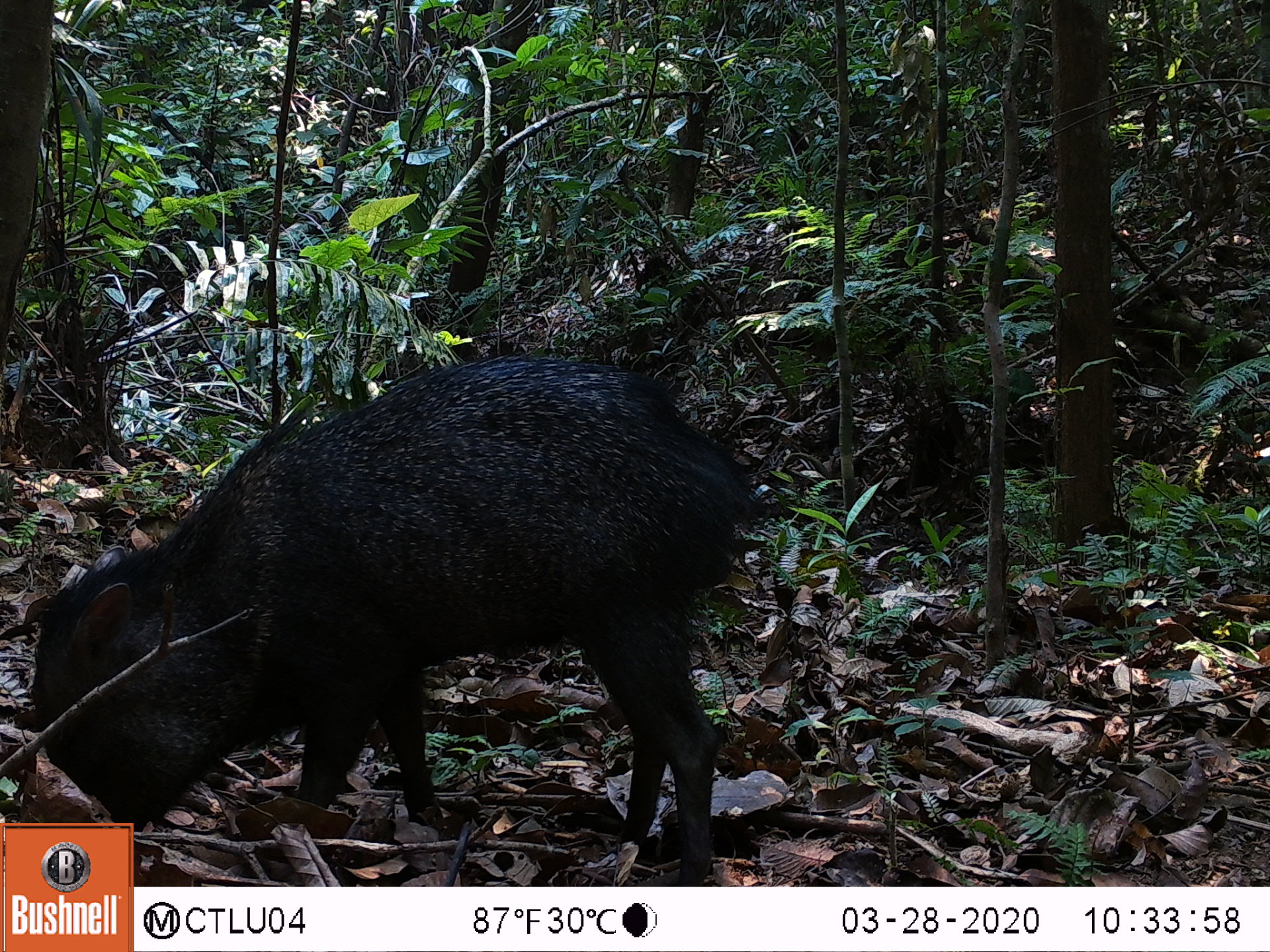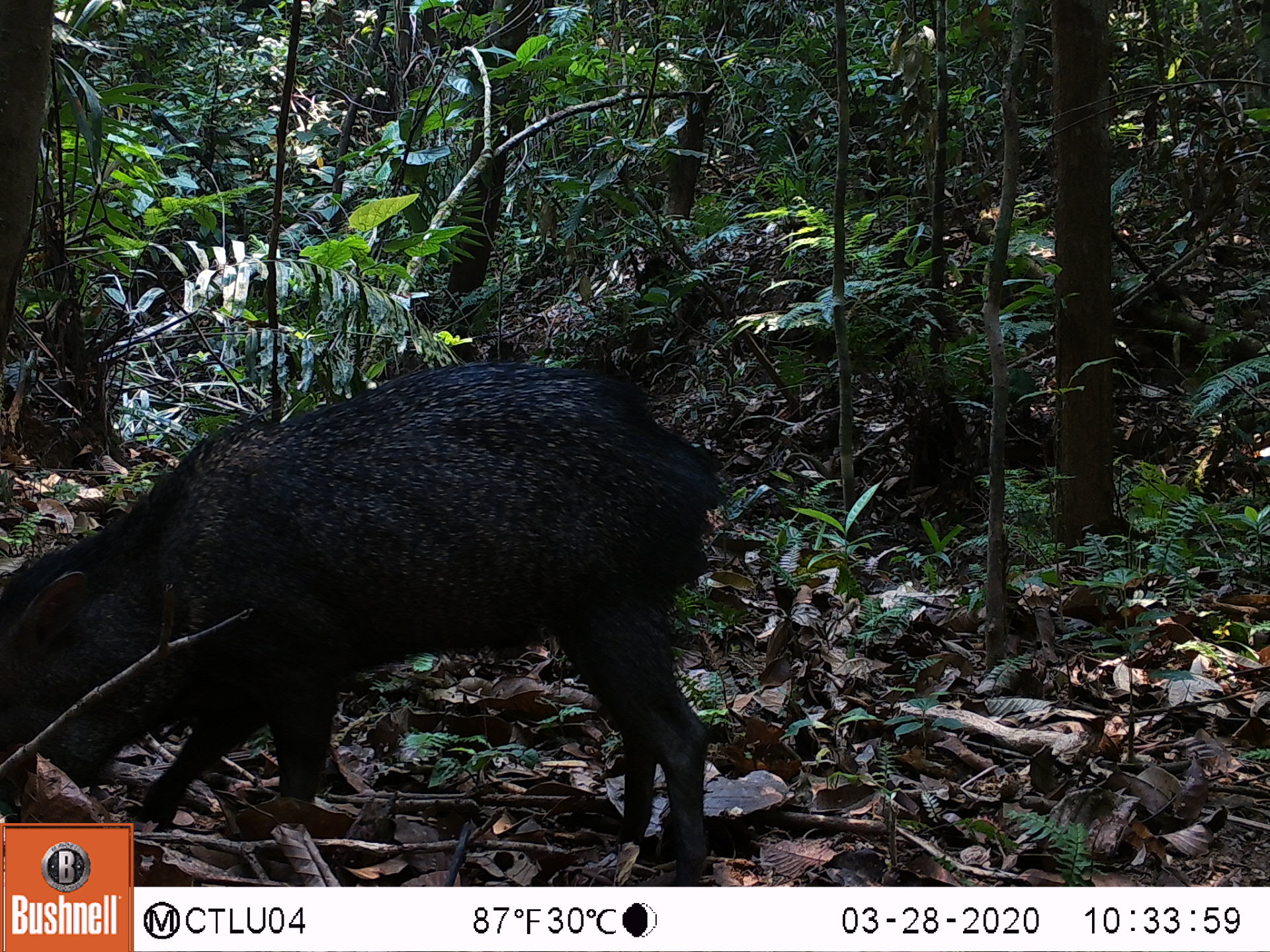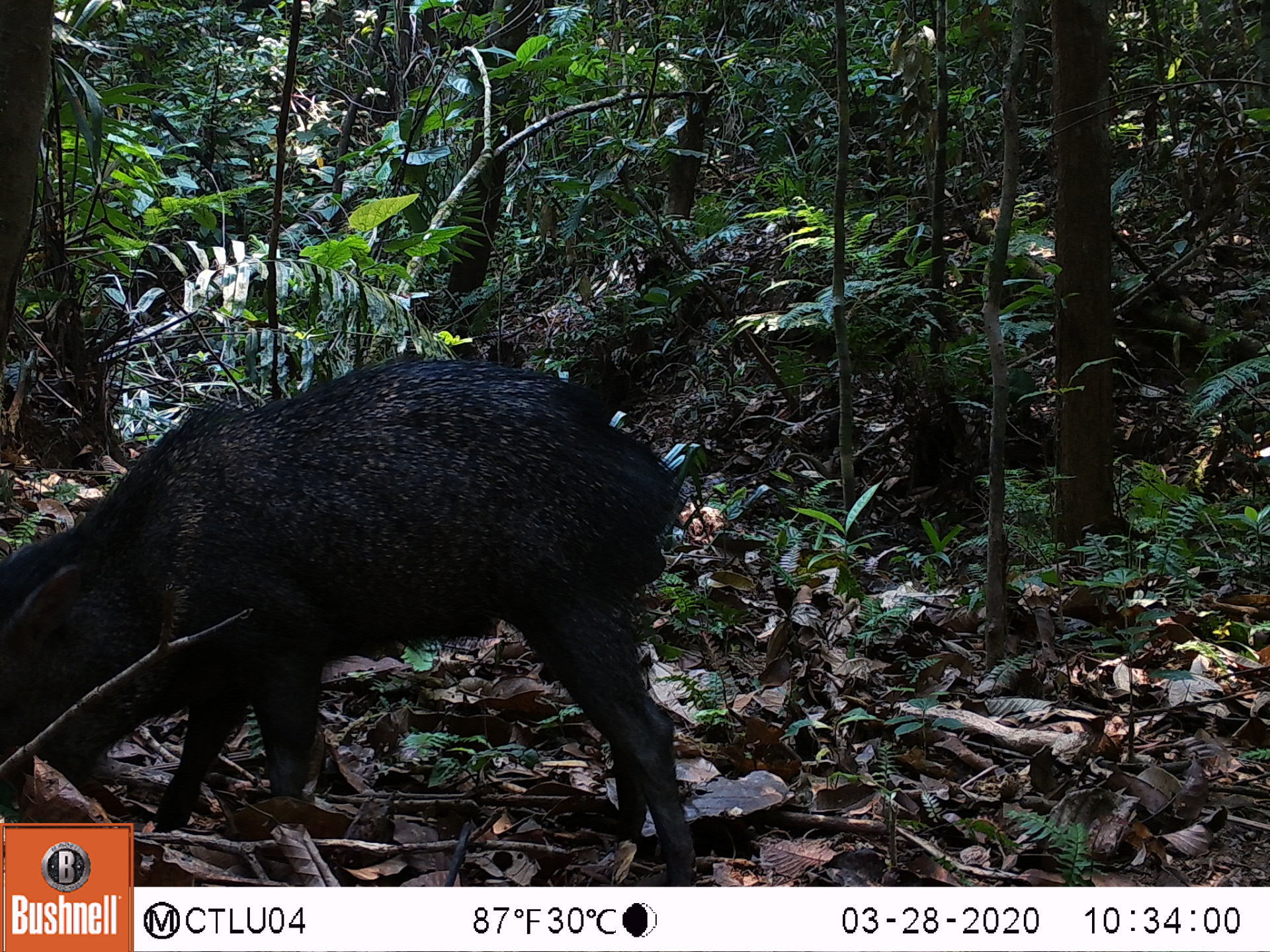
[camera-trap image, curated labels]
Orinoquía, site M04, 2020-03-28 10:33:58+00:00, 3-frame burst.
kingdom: Animalia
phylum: Chordata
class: Mammalia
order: Artiodactyla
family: Tayassuidae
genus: Pecari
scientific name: Pecari tajacu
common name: collared peccary